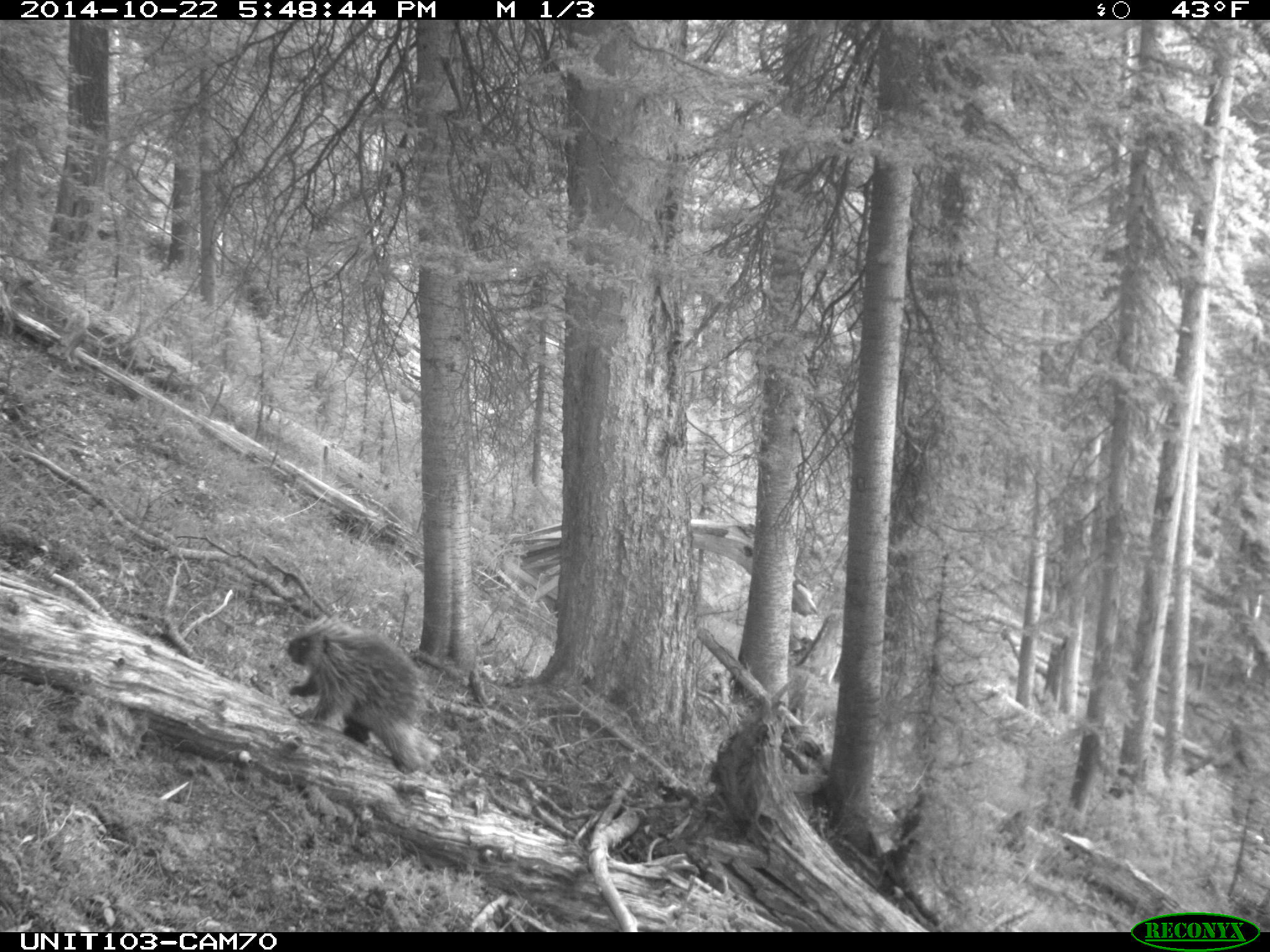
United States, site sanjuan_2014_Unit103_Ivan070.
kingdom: Animalia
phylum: Chordata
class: Mammalia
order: Rodentia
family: Erethizontidae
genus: Erethizon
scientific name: Erethizon dorsatum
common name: north american porcupine